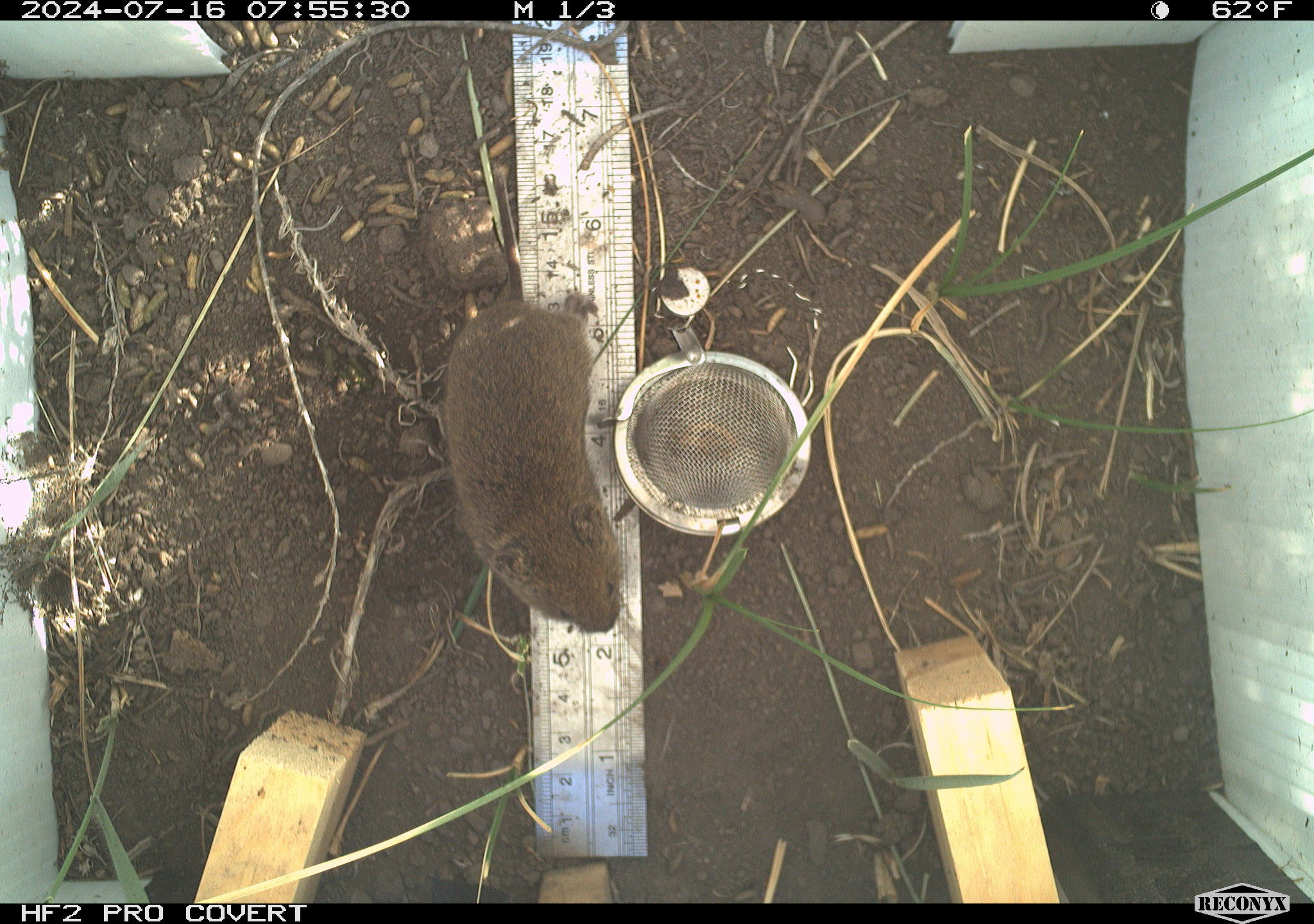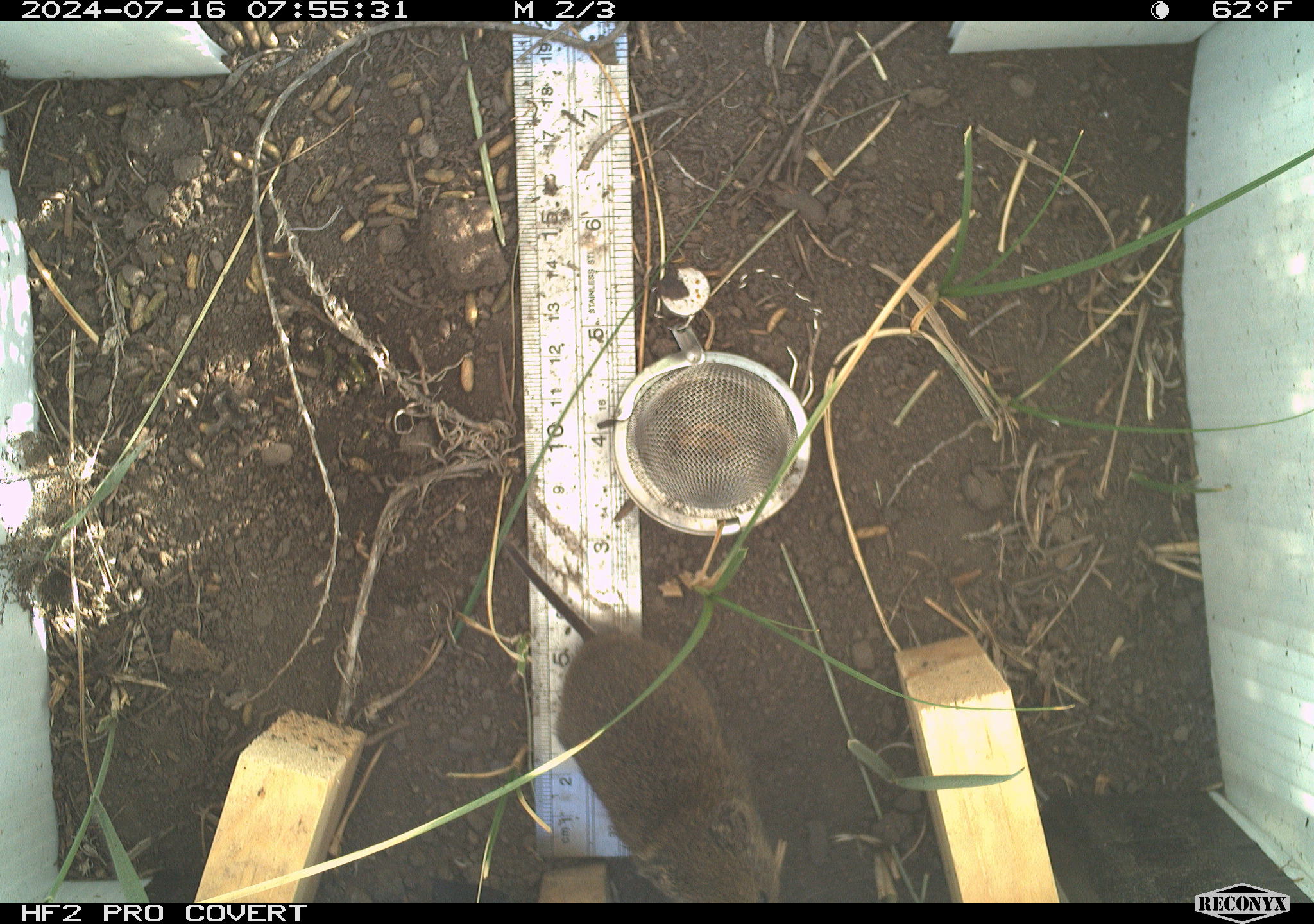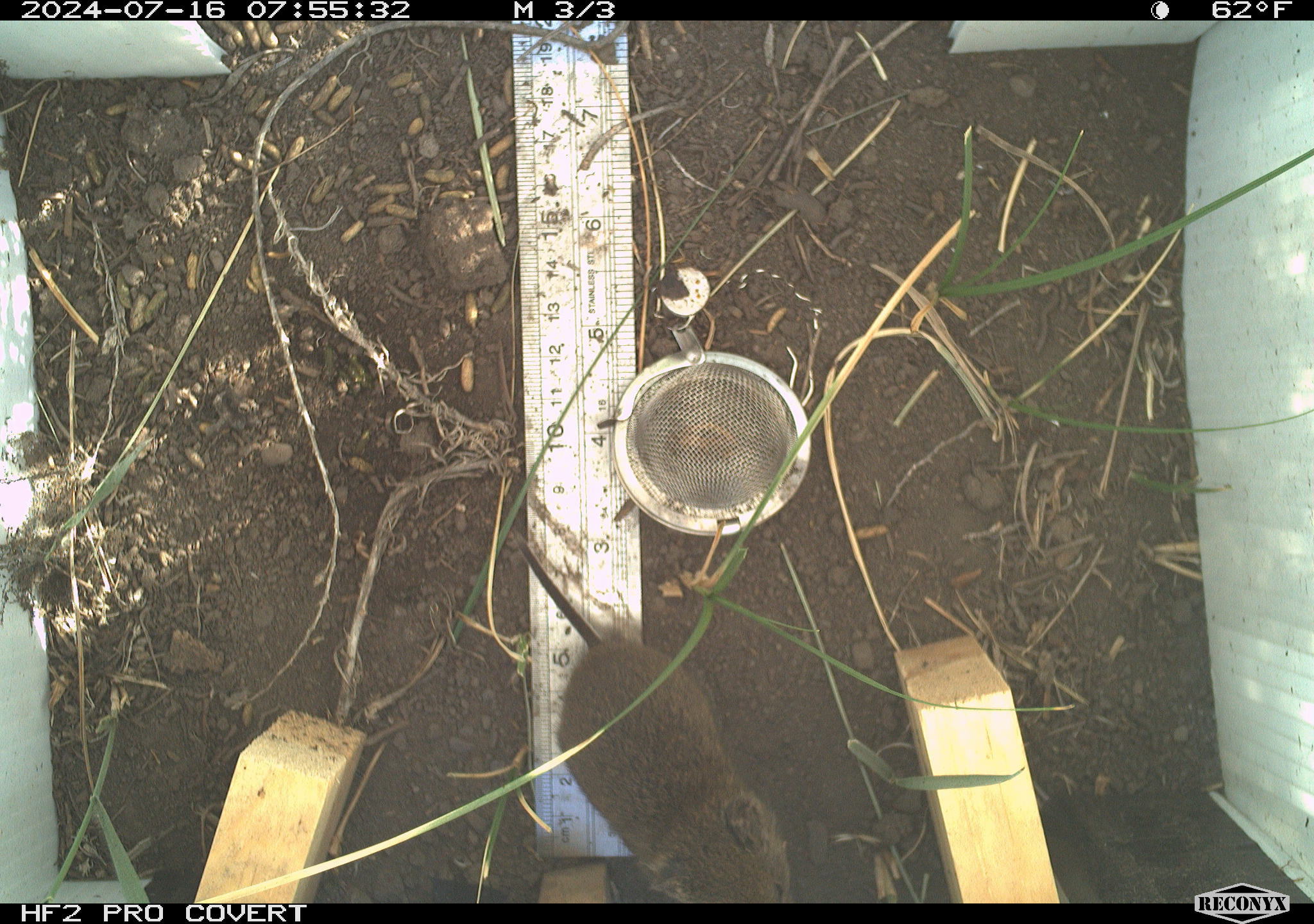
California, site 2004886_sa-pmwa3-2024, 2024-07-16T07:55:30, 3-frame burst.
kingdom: Animalia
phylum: Chordata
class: Mammalia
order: Rodentia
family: Cricetidae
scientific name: Arvicolinae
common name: voles, lemmings, and muskrats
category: arvicolinae subfamily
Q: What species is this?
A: Arvicolinae subfamily (voles, lemmings, and muskrats) (Arvicolinae).